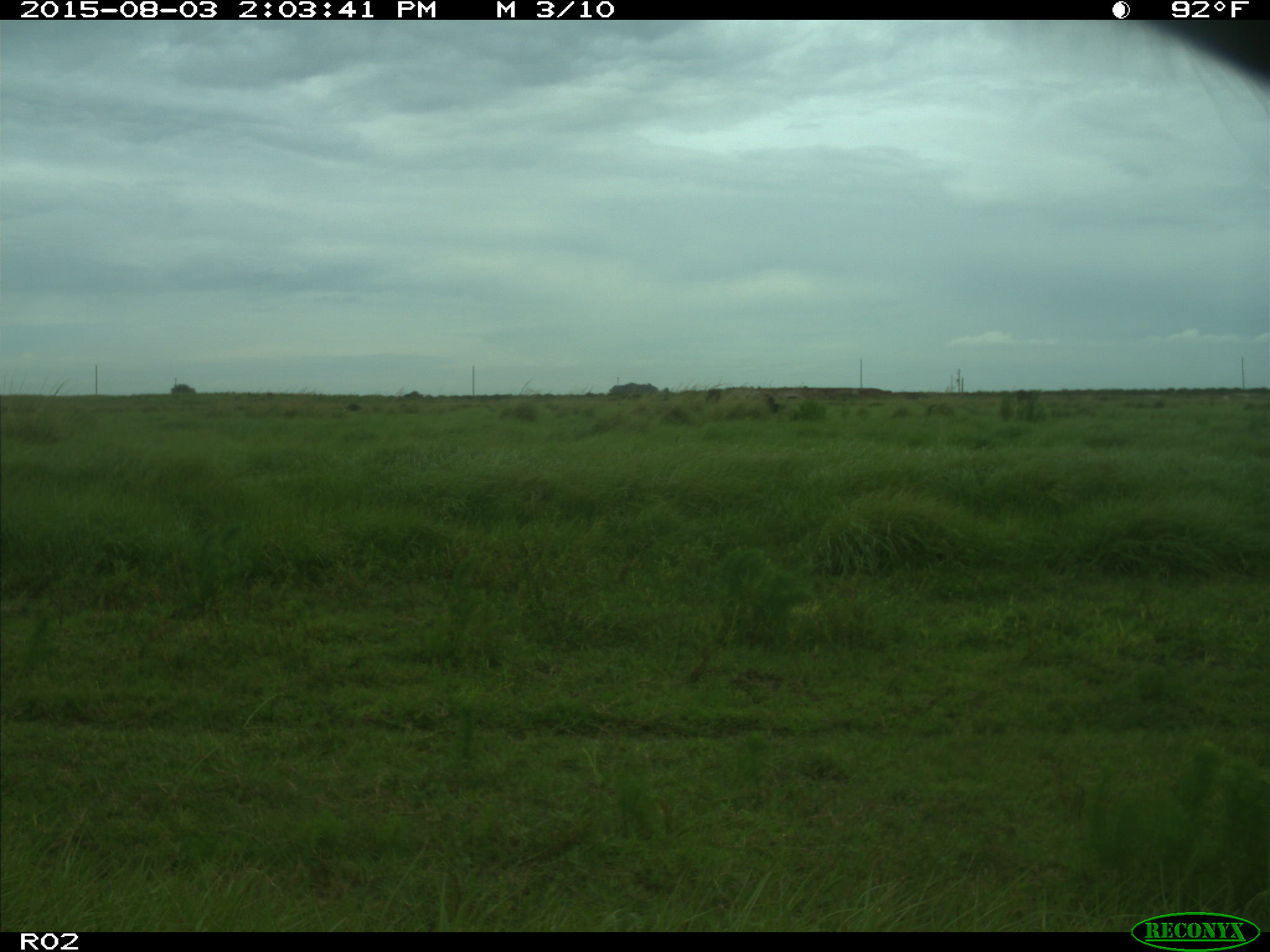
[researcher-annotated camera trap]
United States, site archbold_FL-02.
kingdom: Animalia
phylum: Chordata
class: Mammalia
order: Artiodactyla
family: Bovidae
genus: Bos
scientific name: Bos taurus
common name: domestic cow